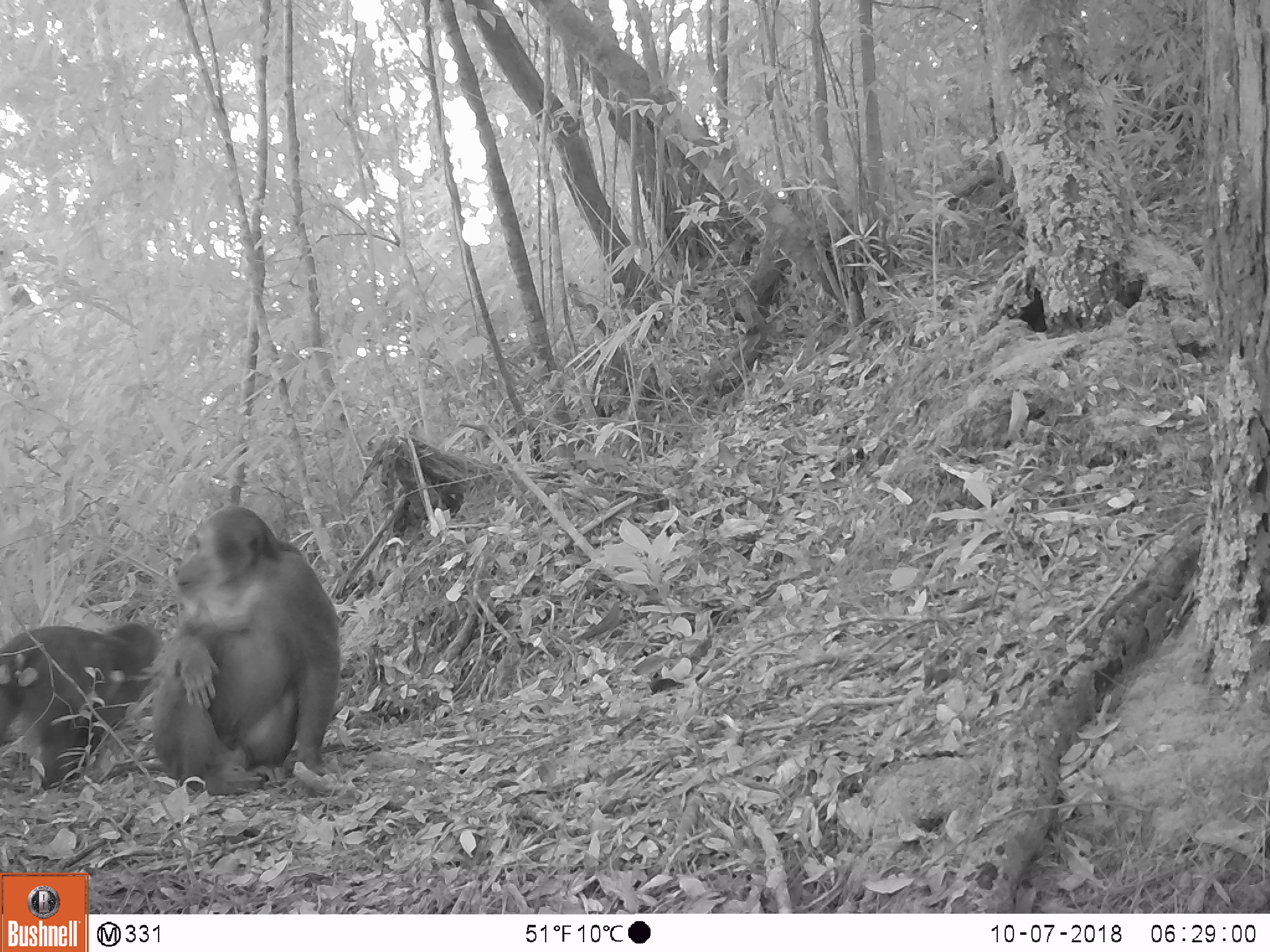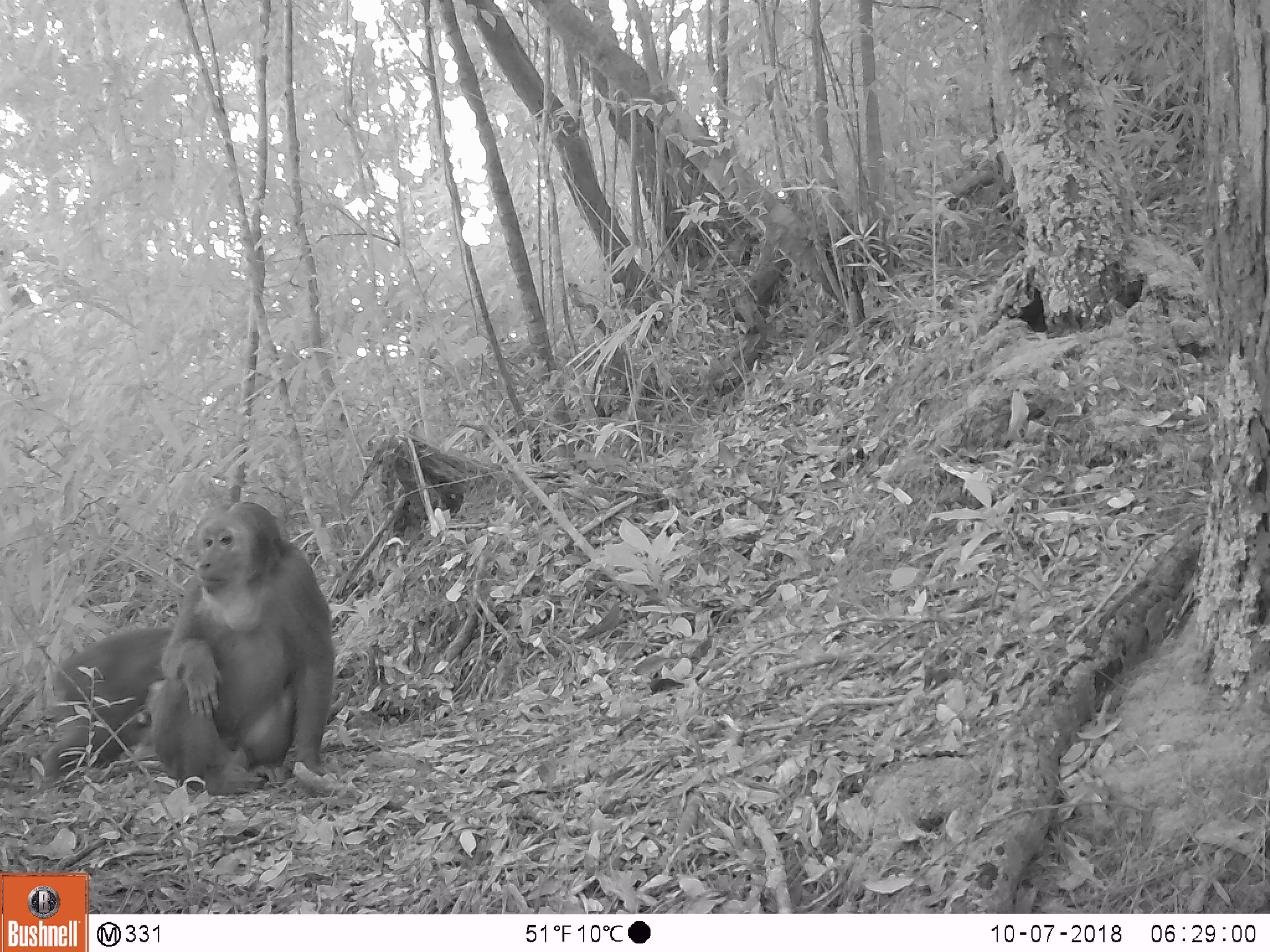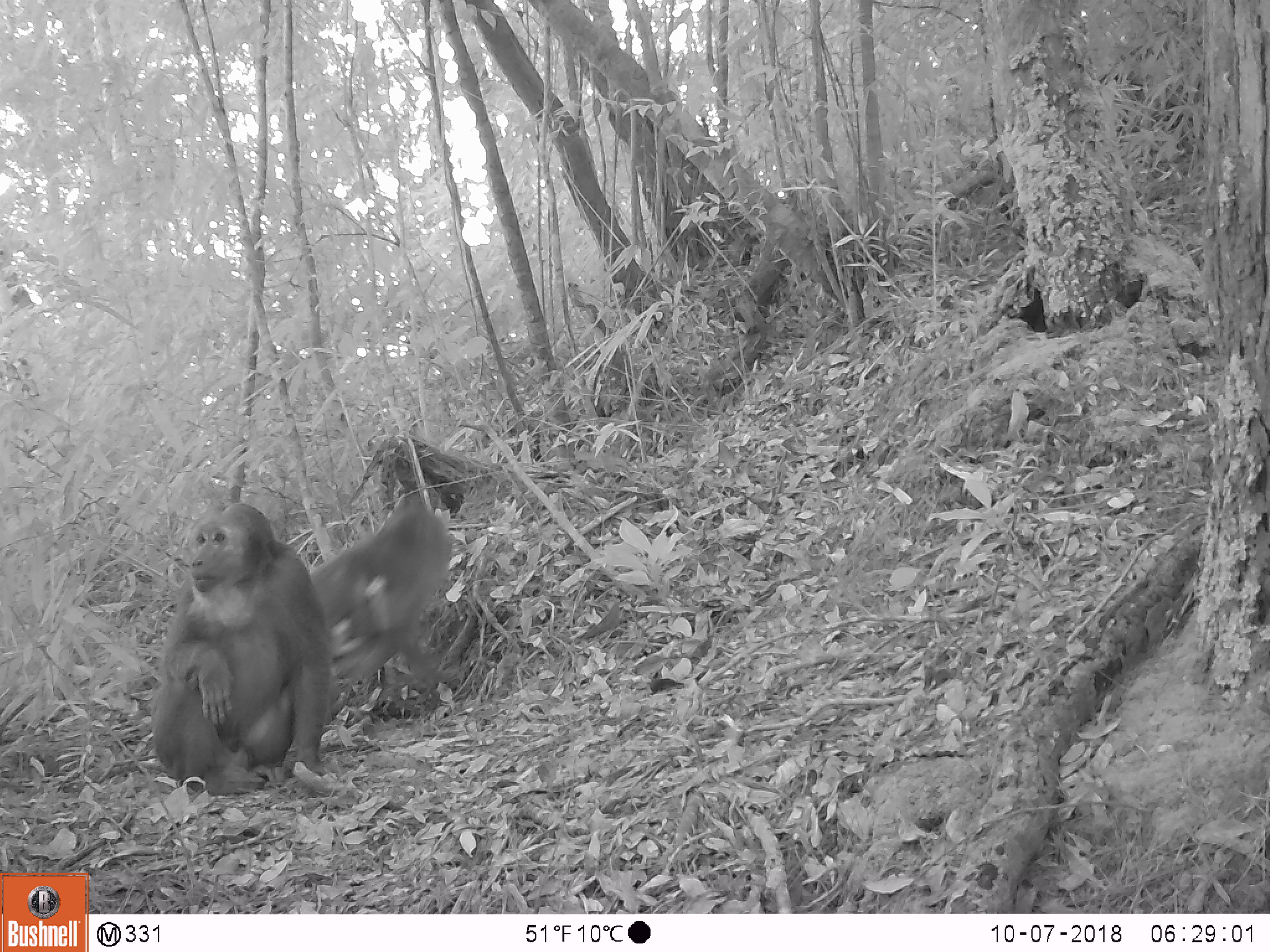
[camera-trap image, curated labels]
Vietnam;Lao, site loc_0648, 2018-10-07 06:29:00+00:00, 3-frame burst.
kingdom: Animalia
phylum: Chordata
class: Mammalia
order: Primates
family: Cercopithecidae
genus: Macaca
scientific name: Macaca arctoides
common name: stump-tailed macaque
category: stump tailed macaque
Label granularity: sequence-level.